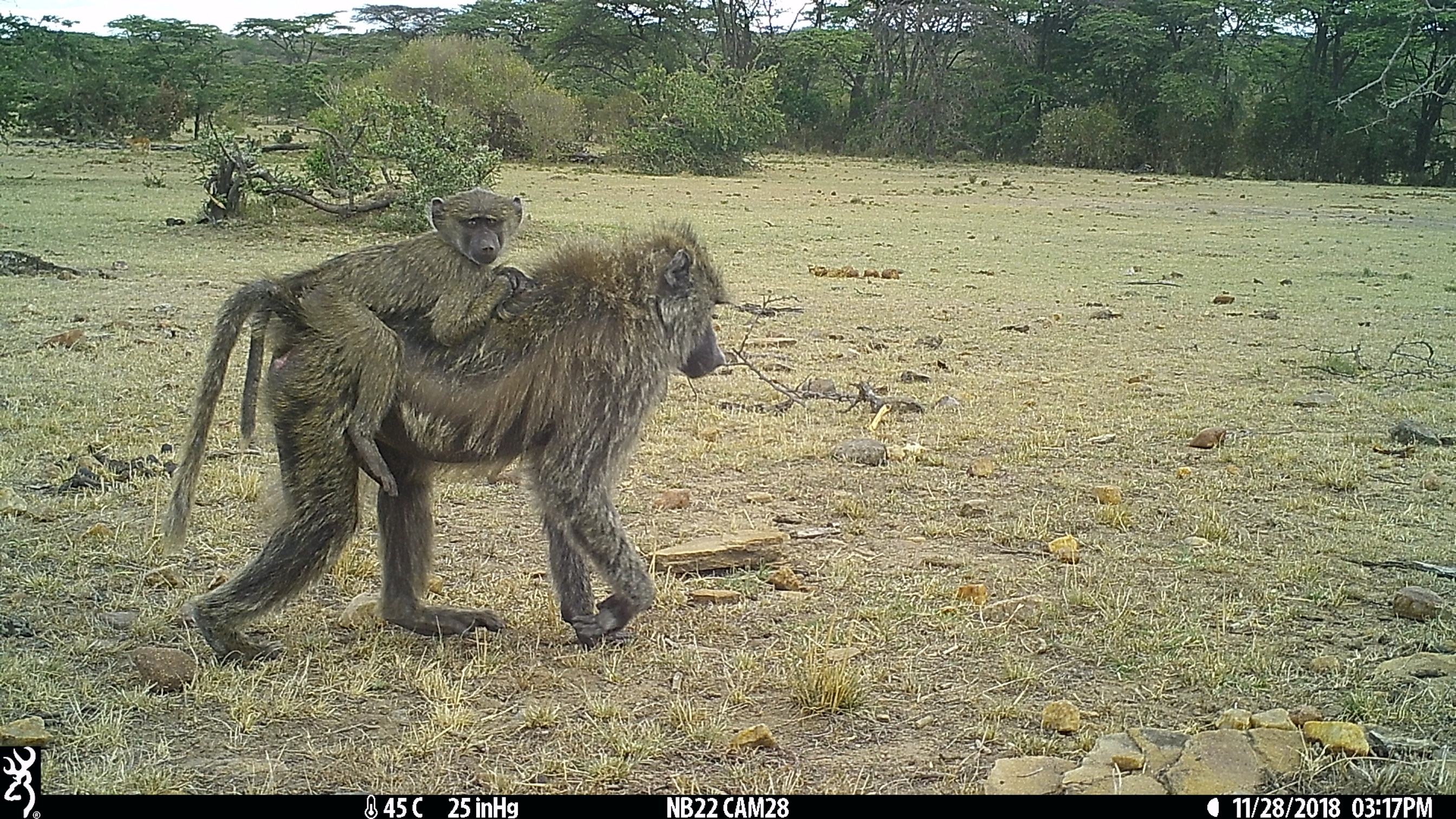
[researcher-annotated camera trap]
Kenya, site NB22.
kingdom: Animalia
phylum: Chordata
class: Mammalia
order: Primates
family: Cercopithecidae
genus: Papio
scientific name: Papio anubis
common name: olive baboon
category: baboon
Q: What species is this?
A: Baboon (olive baboon) (Papio anubis).